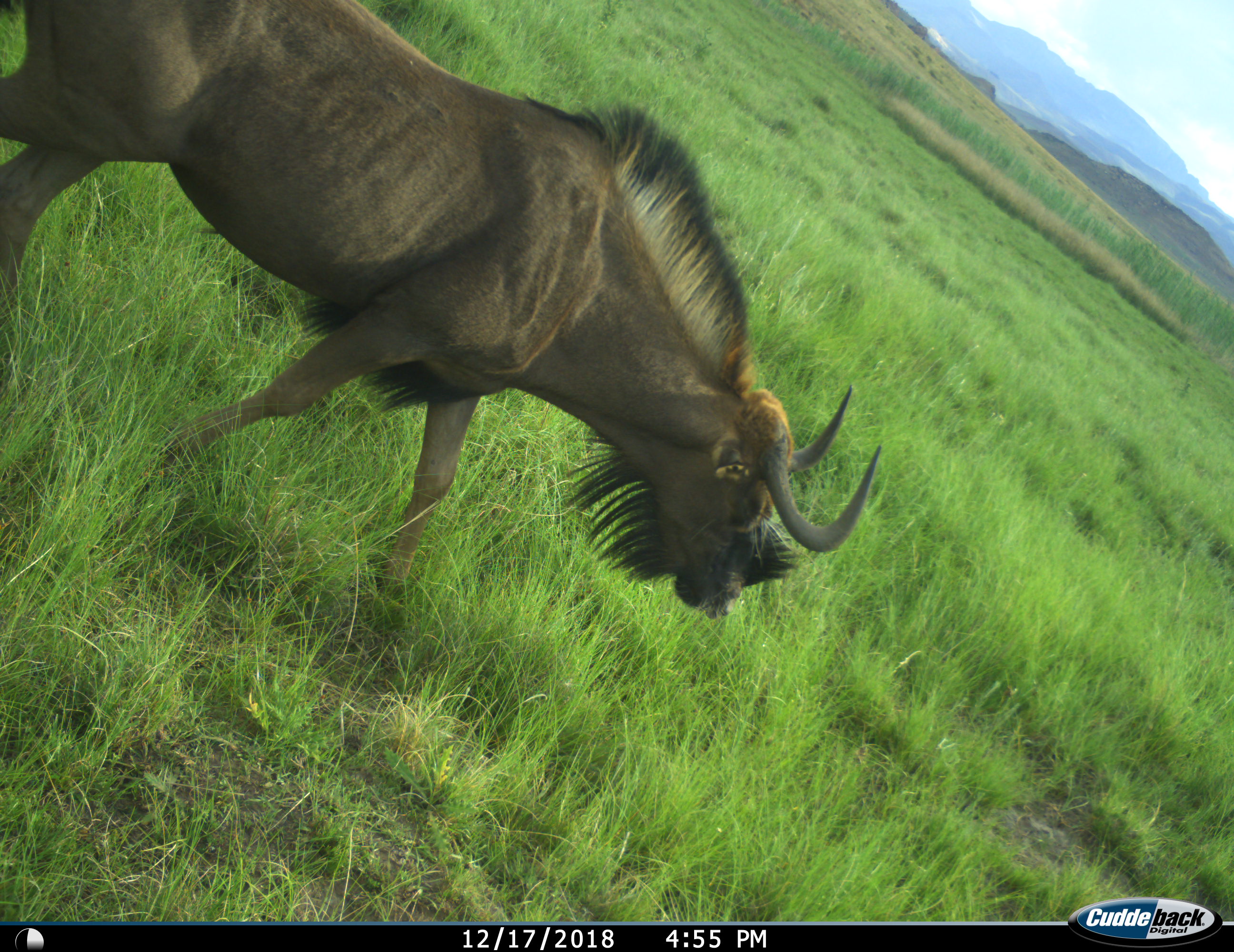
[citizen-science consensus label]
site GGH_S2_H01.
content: unidentified animal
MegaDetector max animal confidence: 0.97